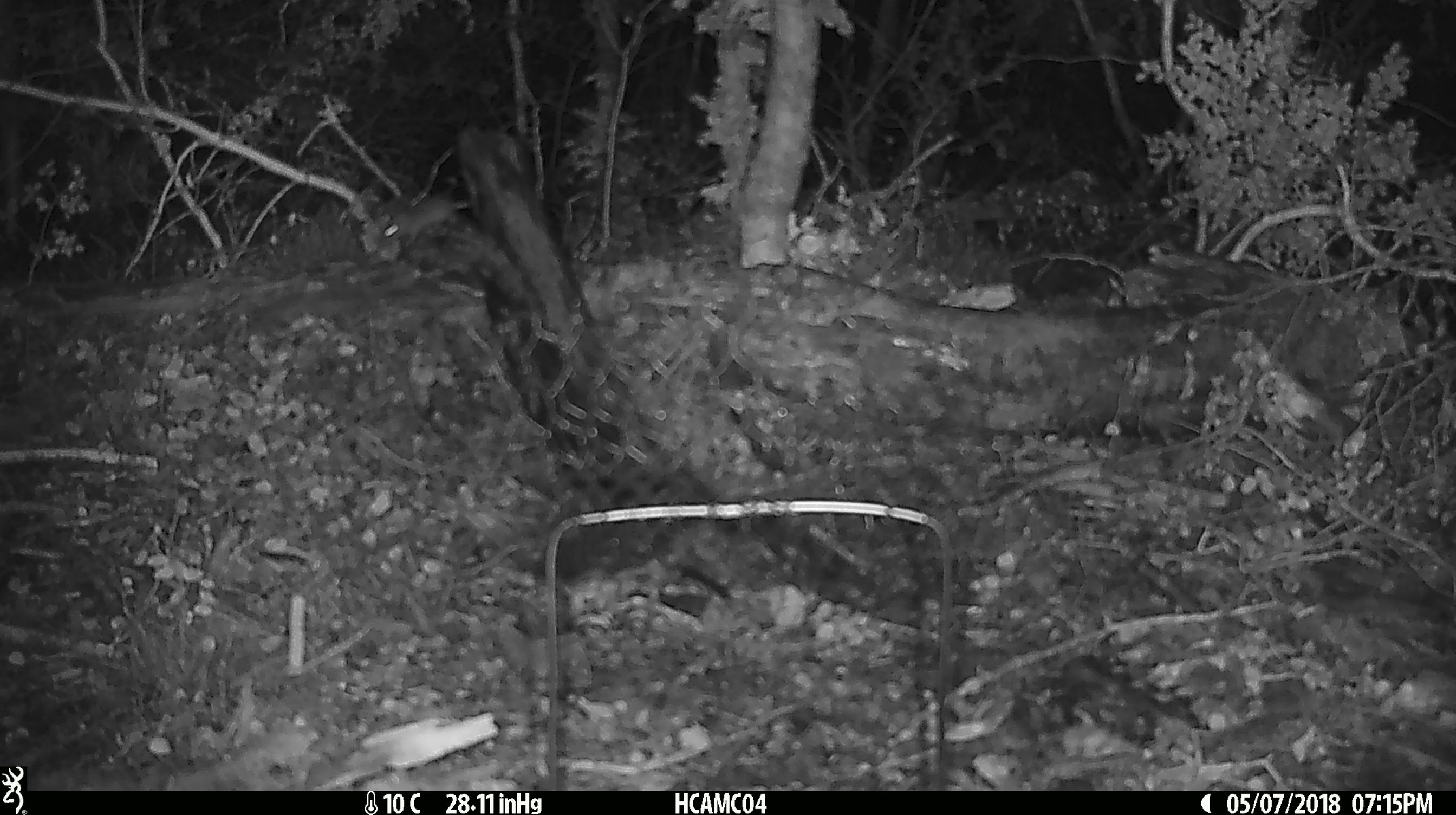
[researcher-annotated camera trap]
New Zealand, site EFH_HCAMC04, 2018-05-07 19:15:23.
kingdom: Animalia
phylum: Chordata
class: Mammalia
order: Rodentia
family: Muridae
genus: Mus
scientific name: Mus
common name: mouse